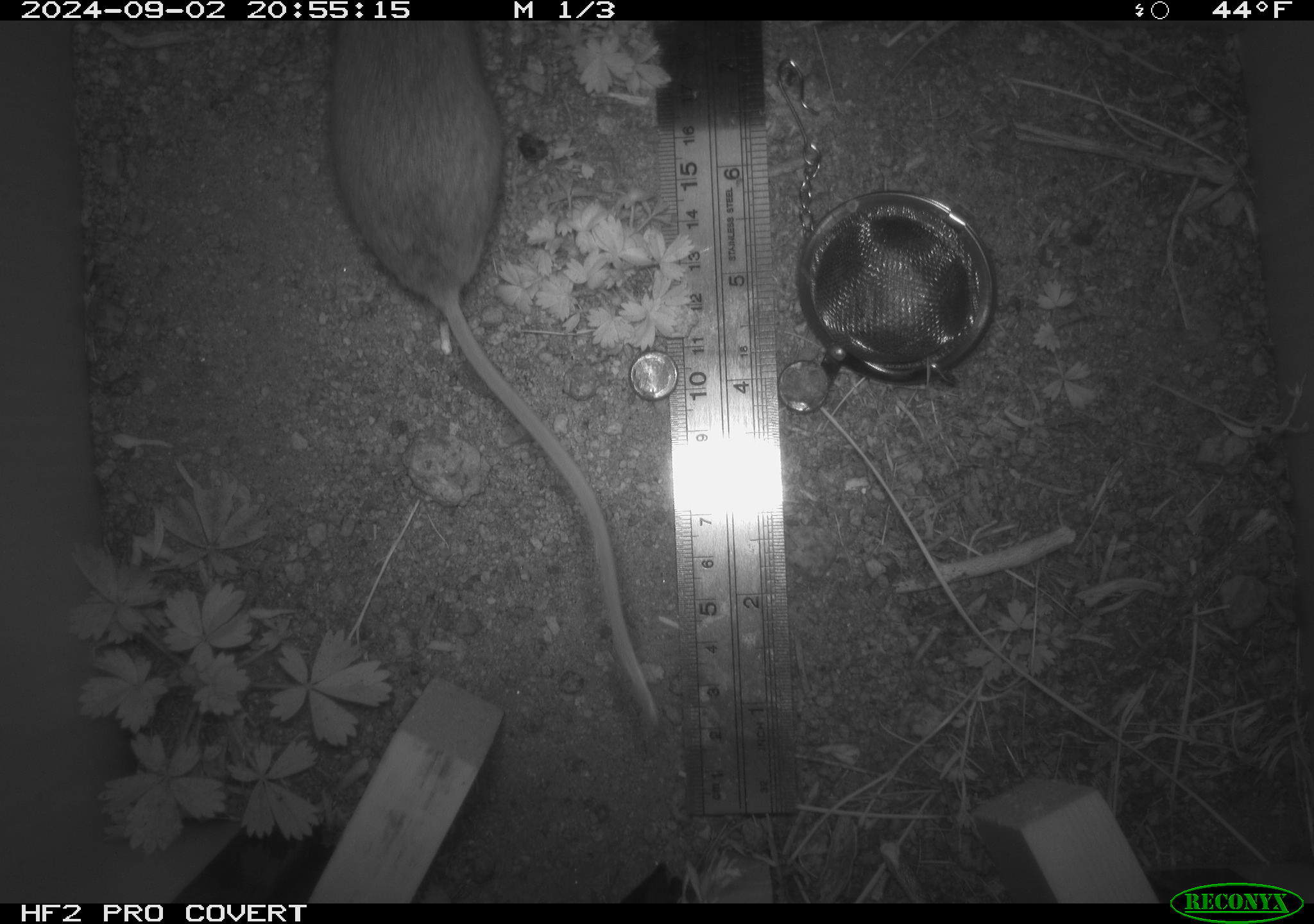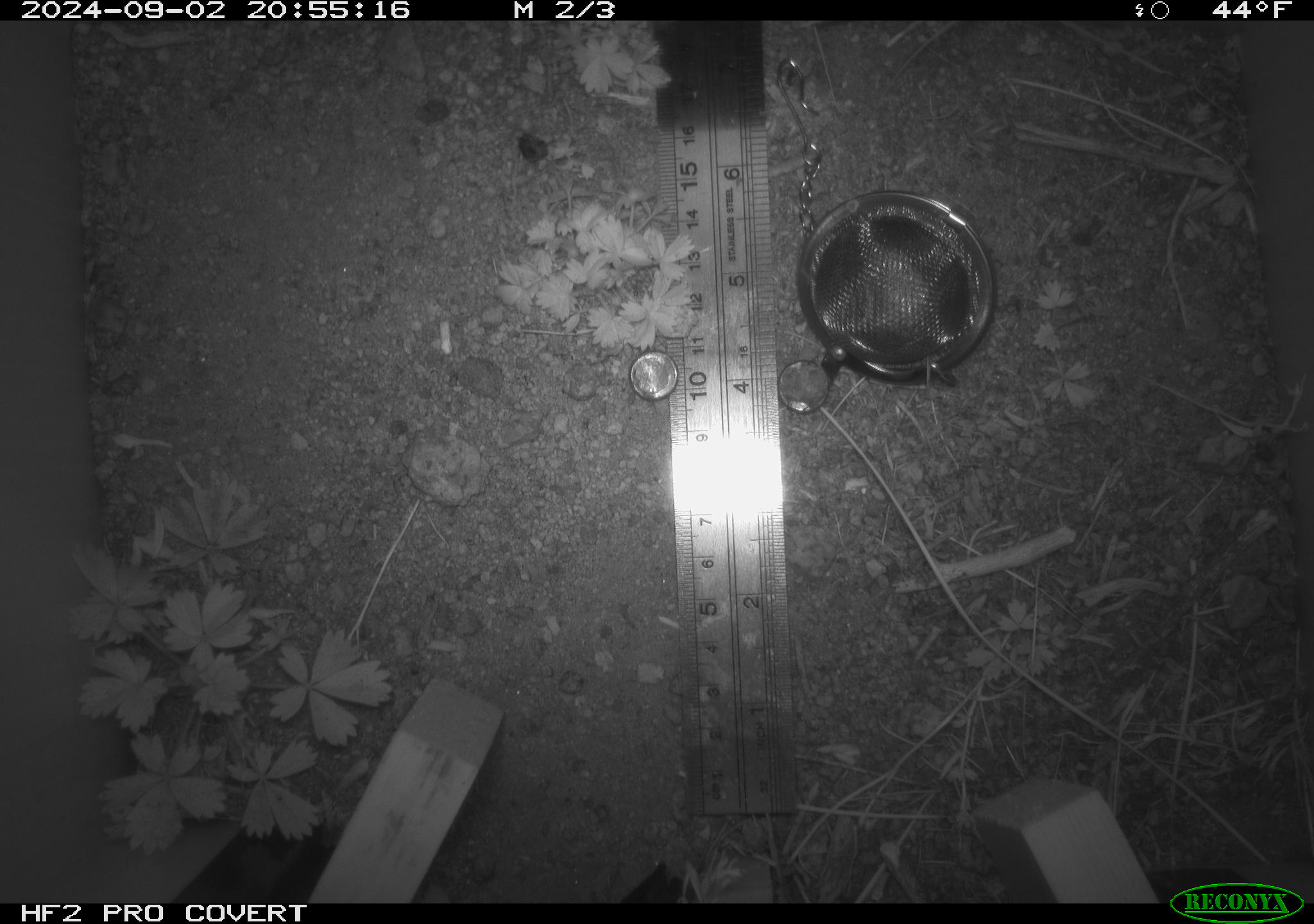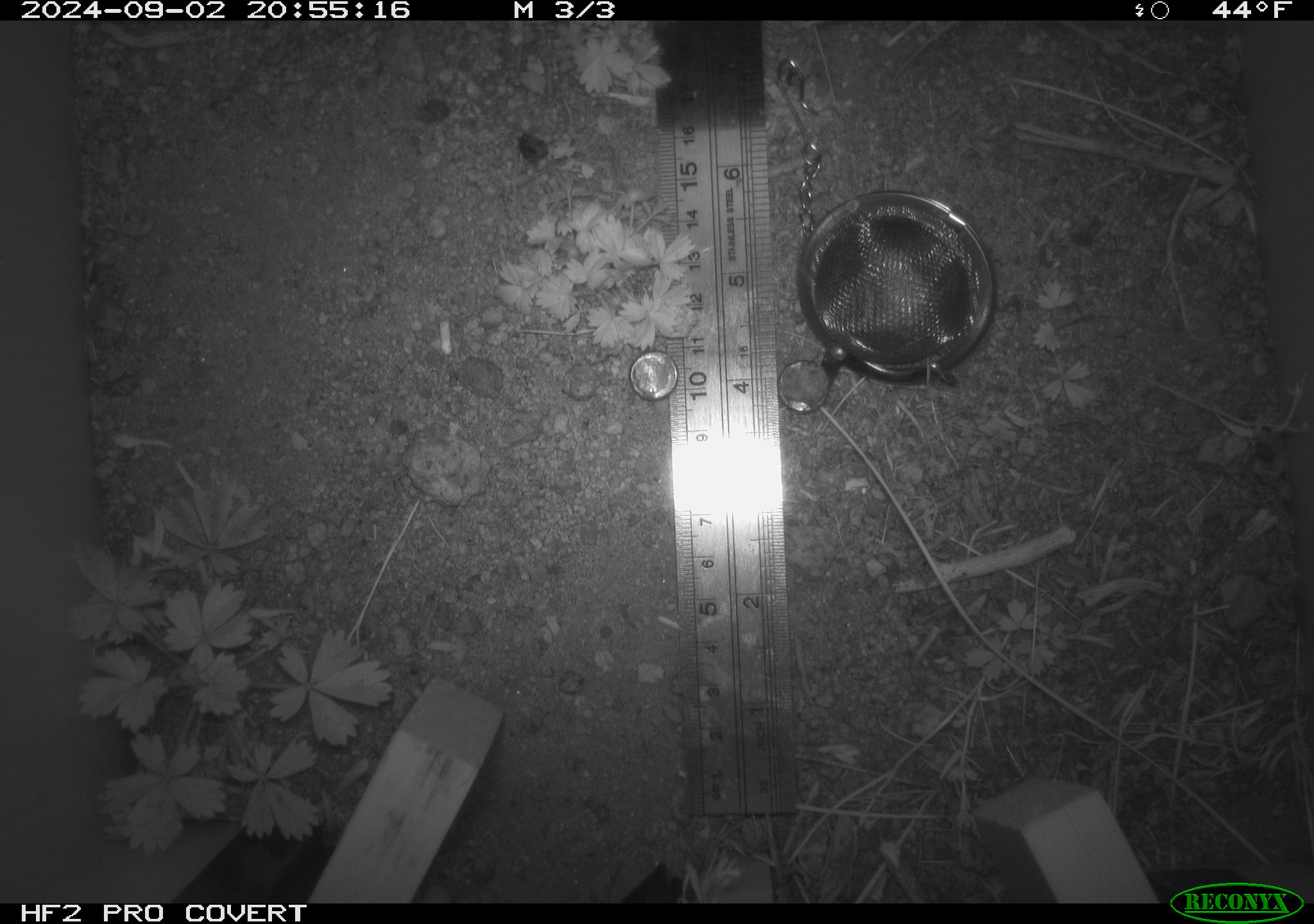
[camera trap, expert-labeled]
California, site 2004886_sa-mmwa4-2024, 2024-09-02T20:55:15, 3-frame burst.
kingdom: Animalia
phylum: Chordata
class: Mammalia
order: Rodentia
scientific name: Rodentia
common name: mouse species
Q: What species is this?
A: Mouse species (Rodentia).